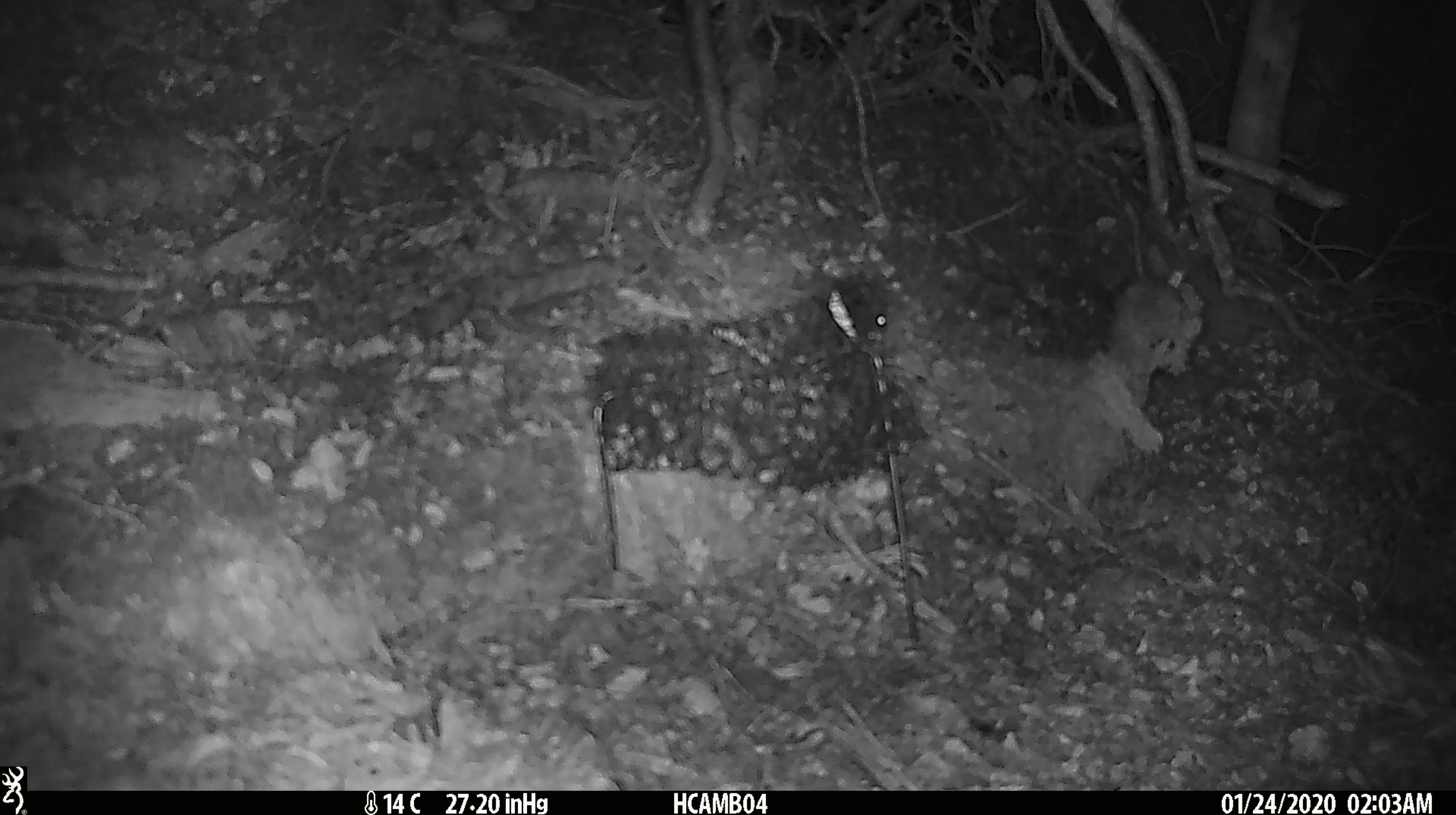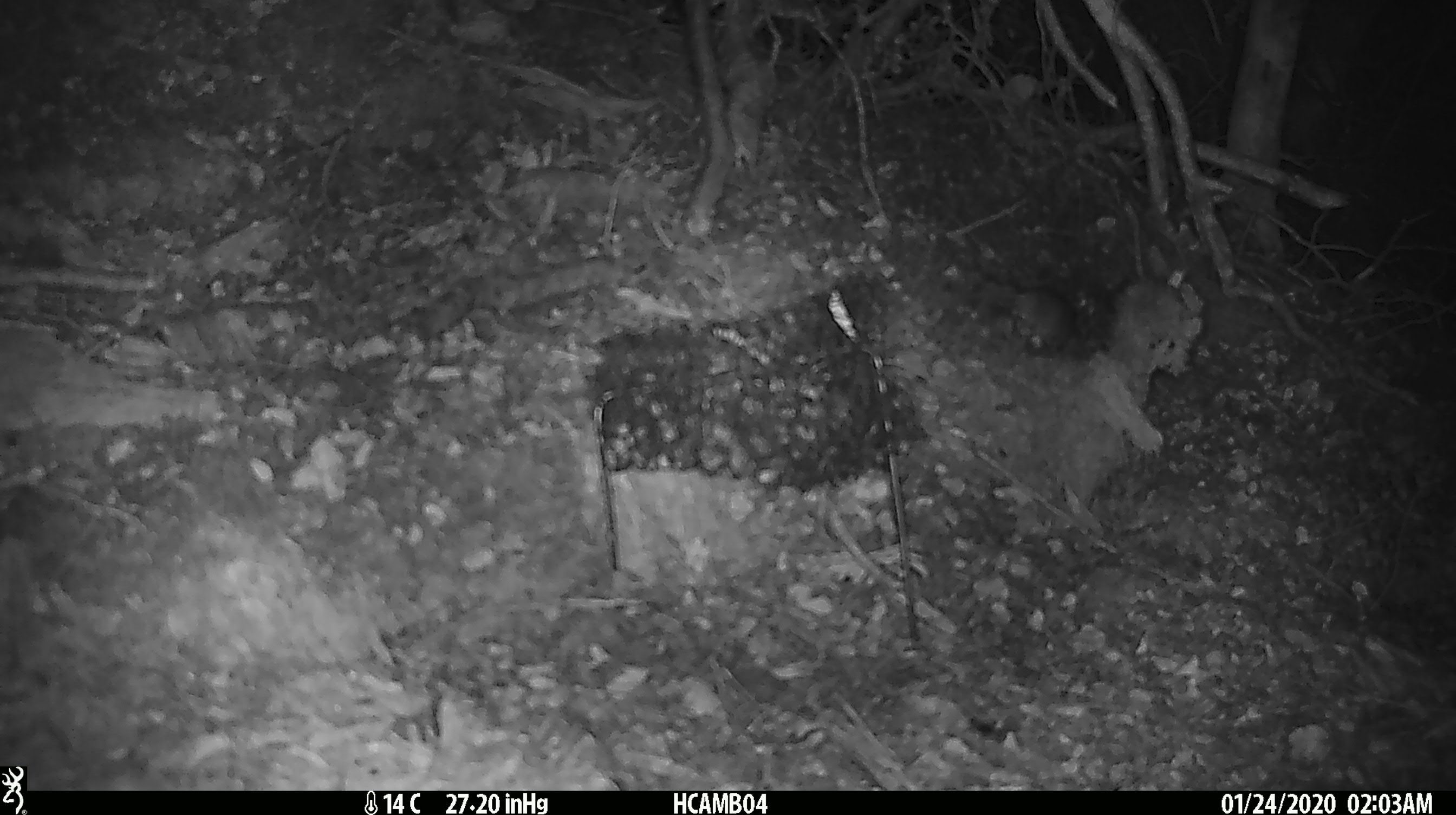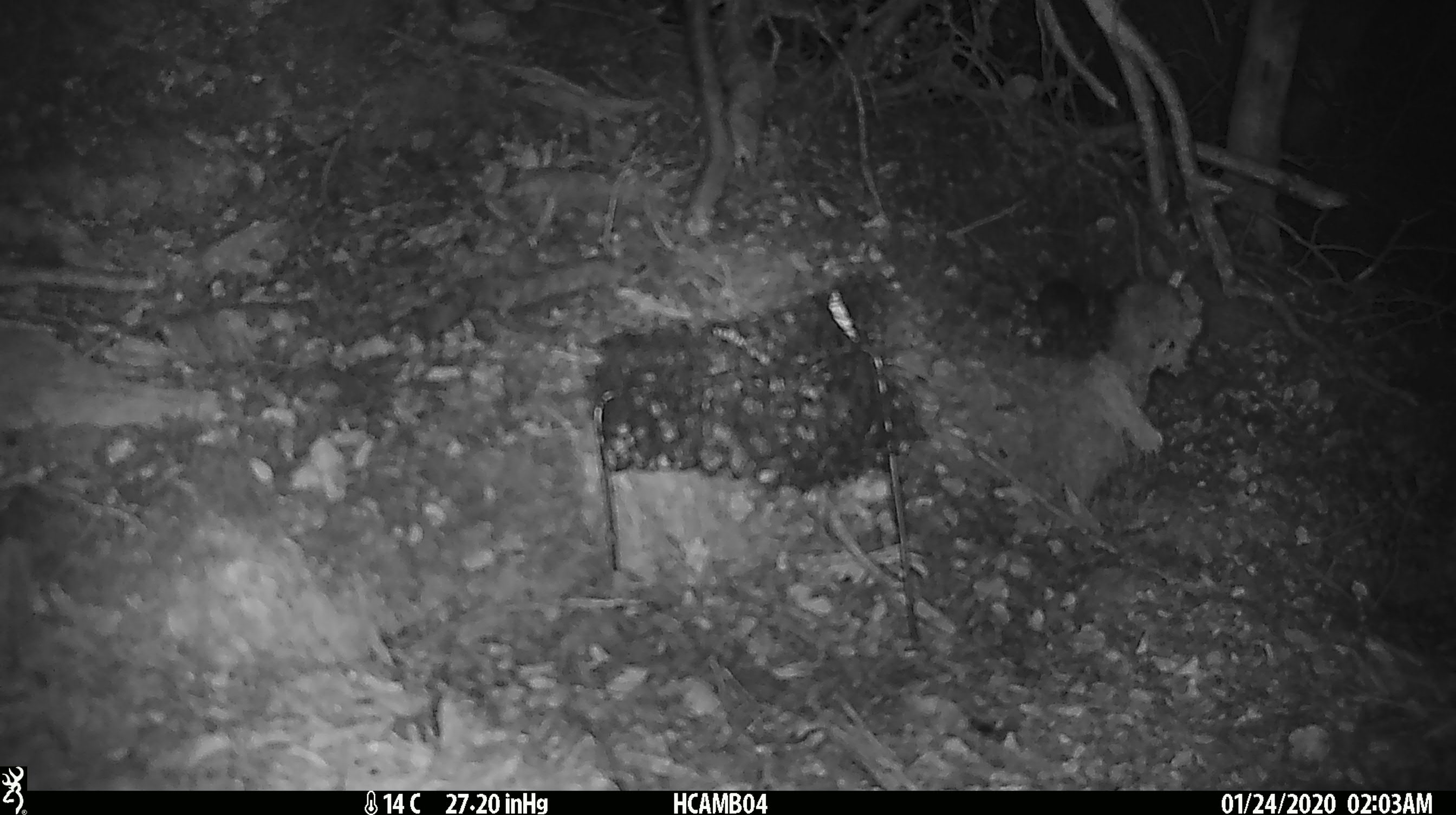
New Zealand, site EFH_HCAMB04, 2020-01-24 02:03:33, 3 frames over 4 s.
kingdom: Animalia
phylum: Chordata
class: Mammalia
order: Rodentia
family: Muridae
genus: Mus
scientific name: Mus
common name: mouse